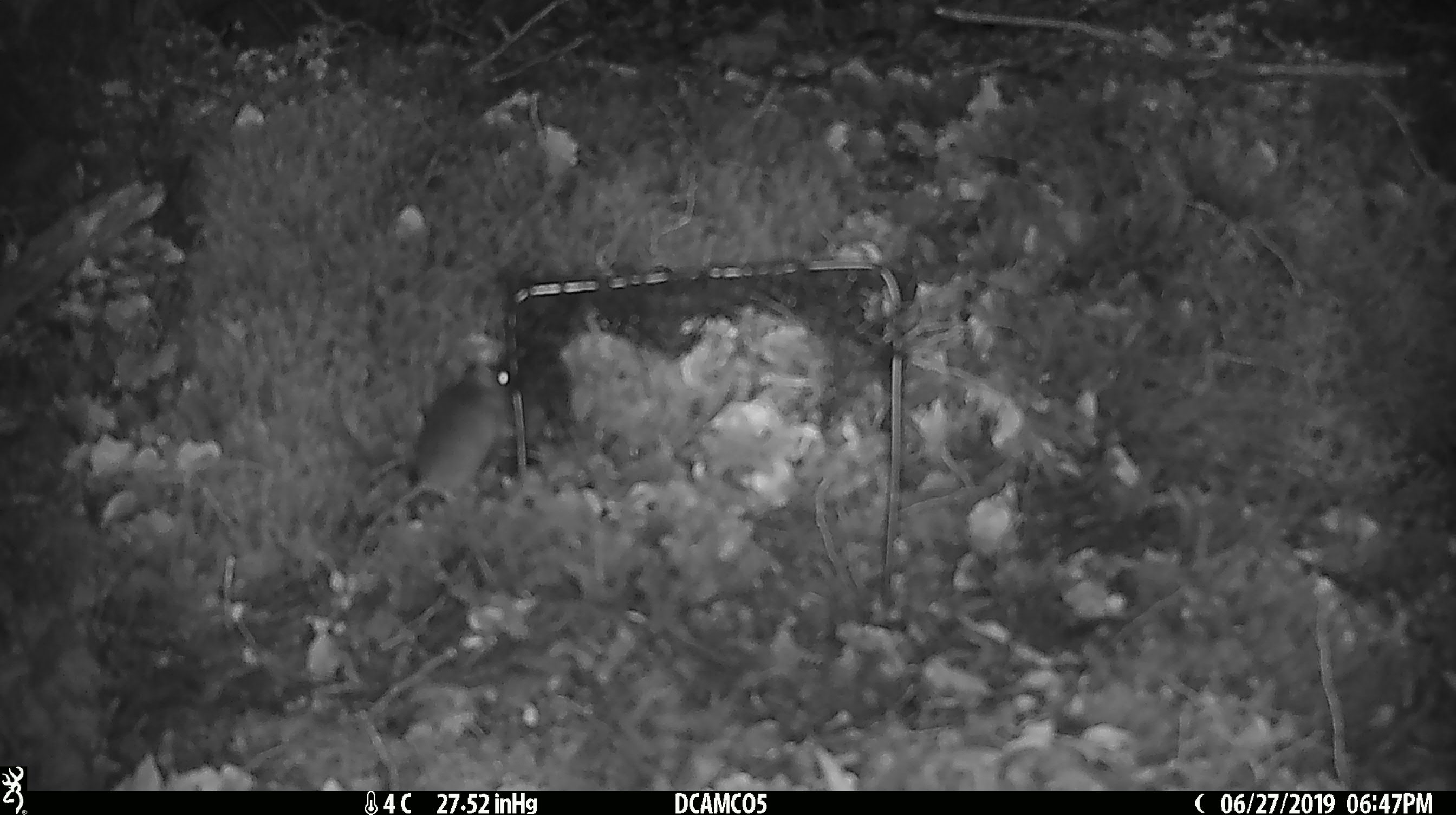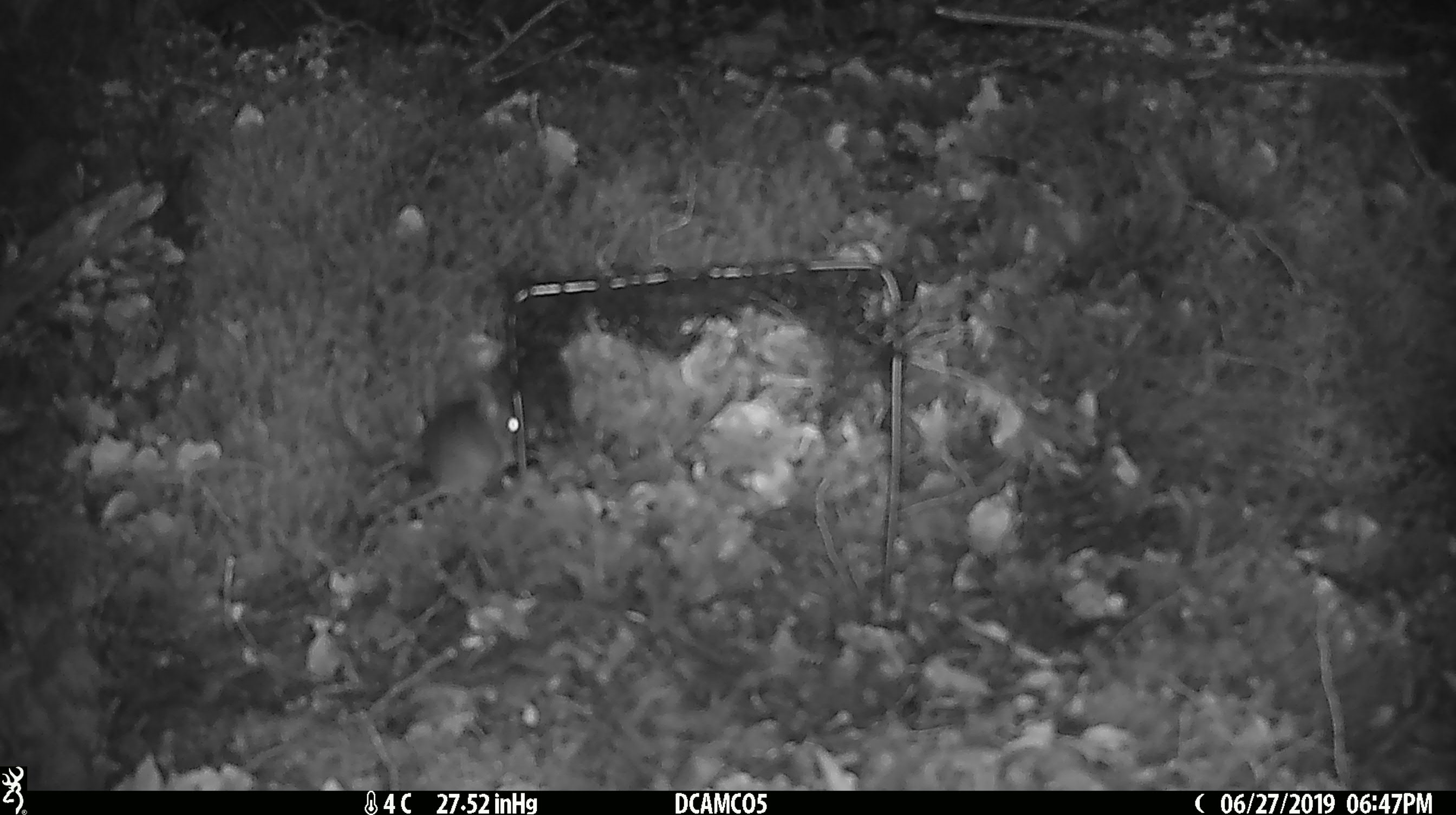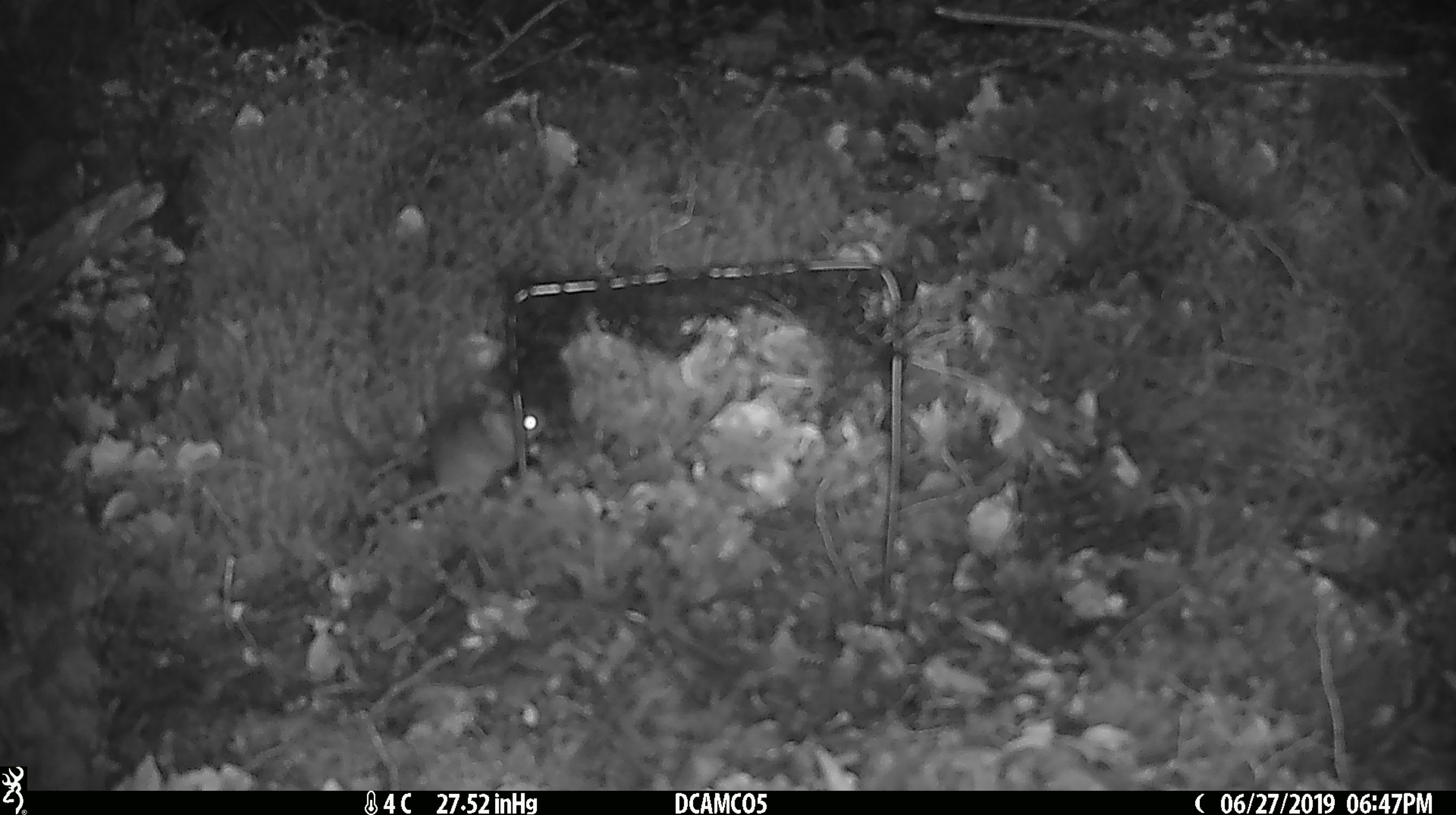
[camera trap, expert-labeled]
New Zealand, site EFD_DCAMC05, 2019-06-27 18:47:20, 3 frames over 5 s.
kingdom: Animalia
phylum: Chordata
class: Mammalia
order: Rodentia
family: Muridae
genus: Mus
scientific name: Mus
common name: mouse